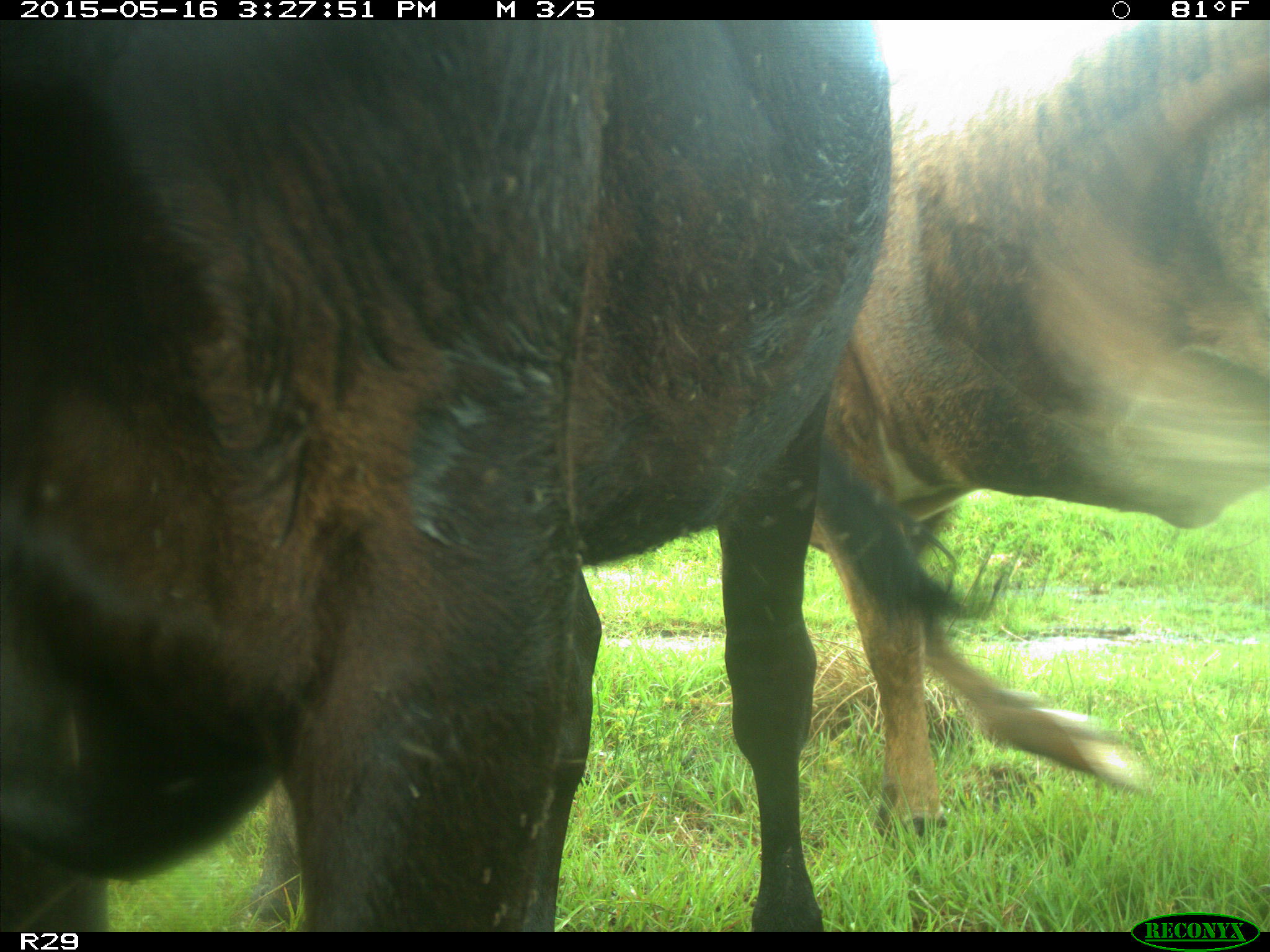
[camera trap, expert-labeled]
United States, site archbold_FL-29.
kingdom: Animalia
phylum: Chordata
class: Mammalia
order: Artiodactyla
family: Bovidae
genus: Bos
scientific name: Bos taurus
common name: domestic cow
Bos taurus (domestic cow).